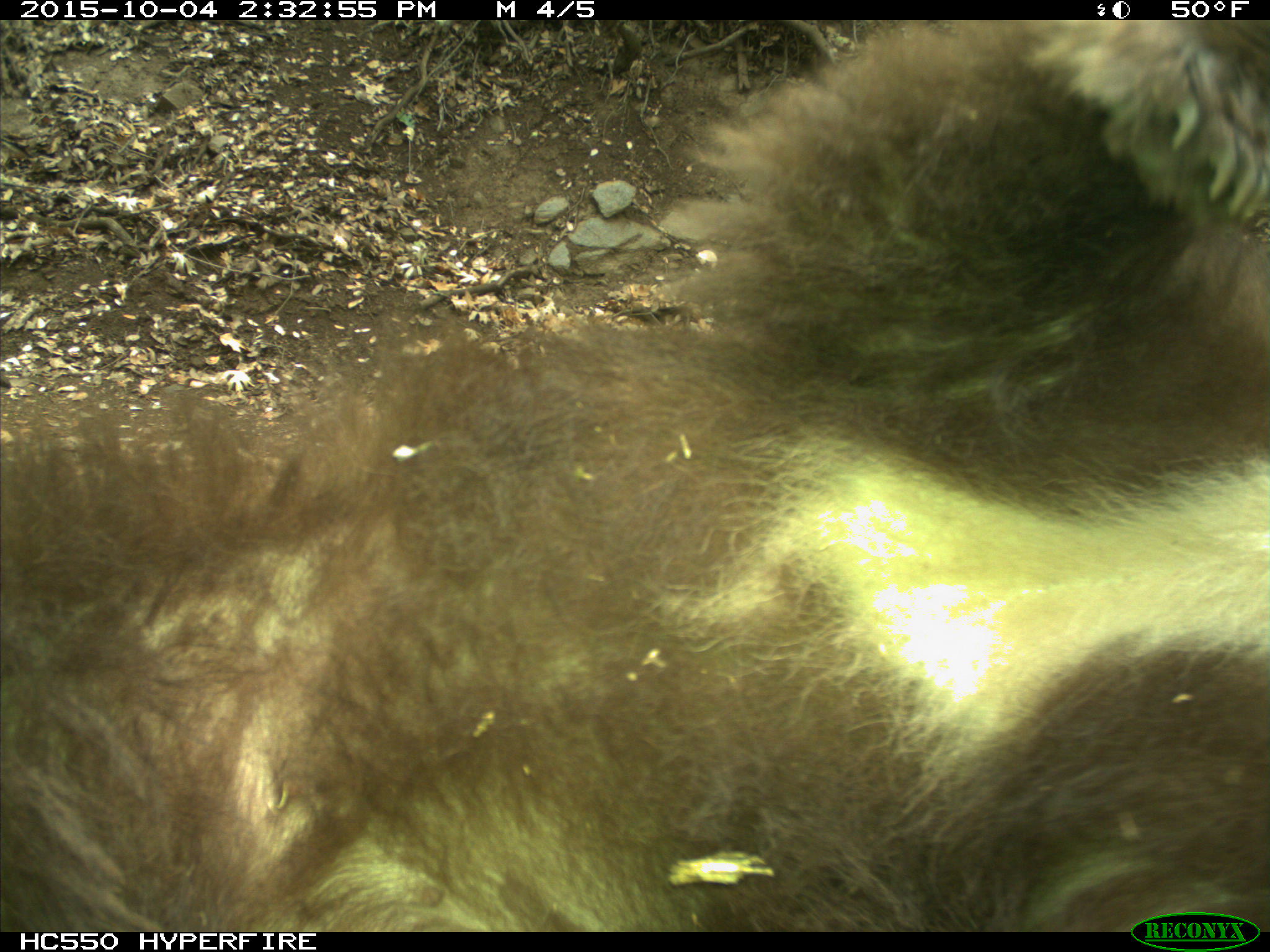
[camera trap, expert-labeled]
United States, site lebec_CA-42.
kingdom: Animalia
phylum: Chordata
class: Mammalia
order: Carnivora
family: Ursidae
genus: Ursus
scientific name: Ursus americanus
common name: american black bear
Ursus americanus (american black bear).